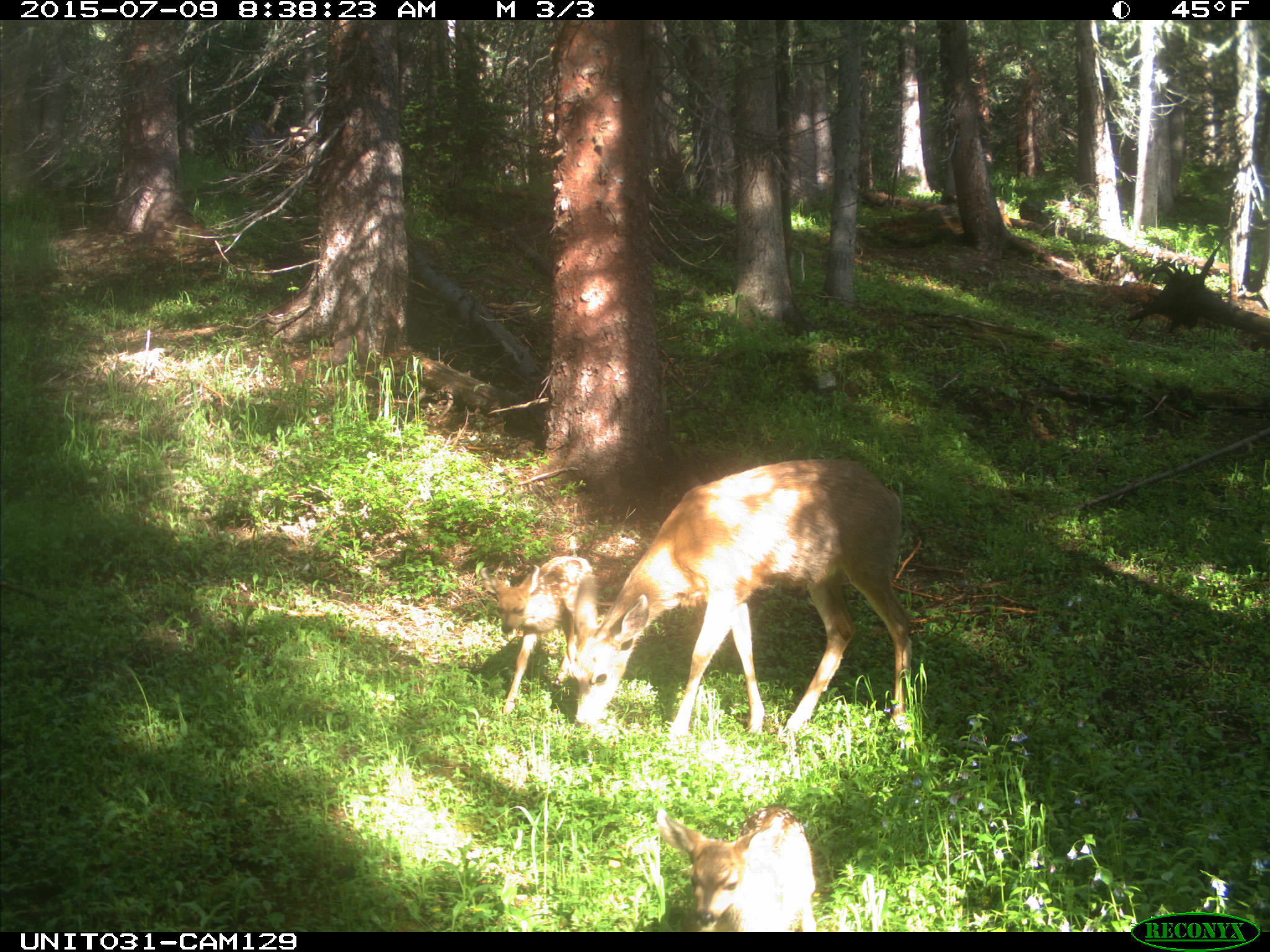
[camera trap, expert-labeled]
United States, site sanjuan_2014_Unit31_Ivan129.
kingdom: Animalia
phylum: Chordata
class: Mammalia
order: Artiodactyla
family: Cervidae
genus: Odocoileus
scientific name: Odocoileus hemionus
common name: mule deer